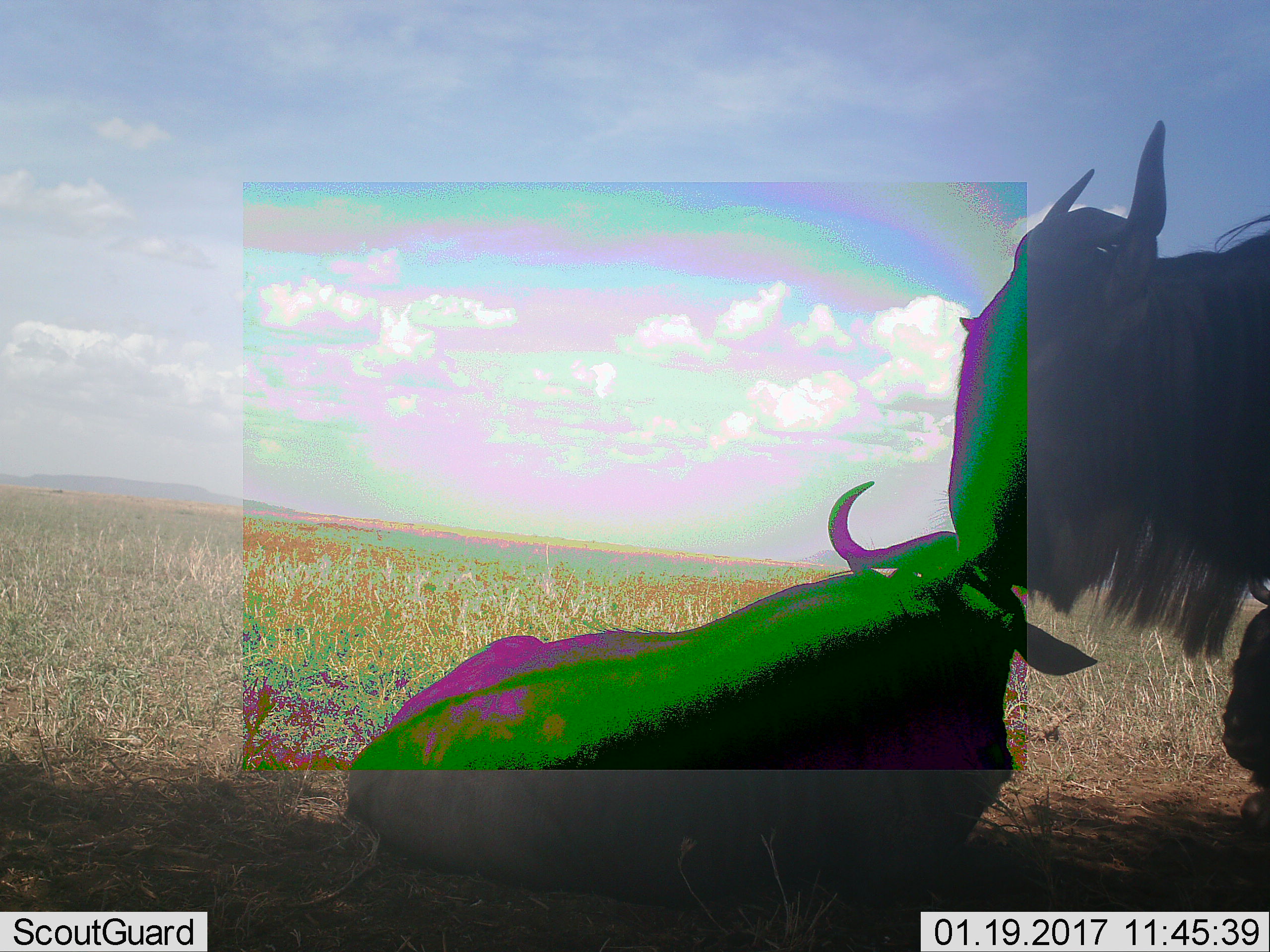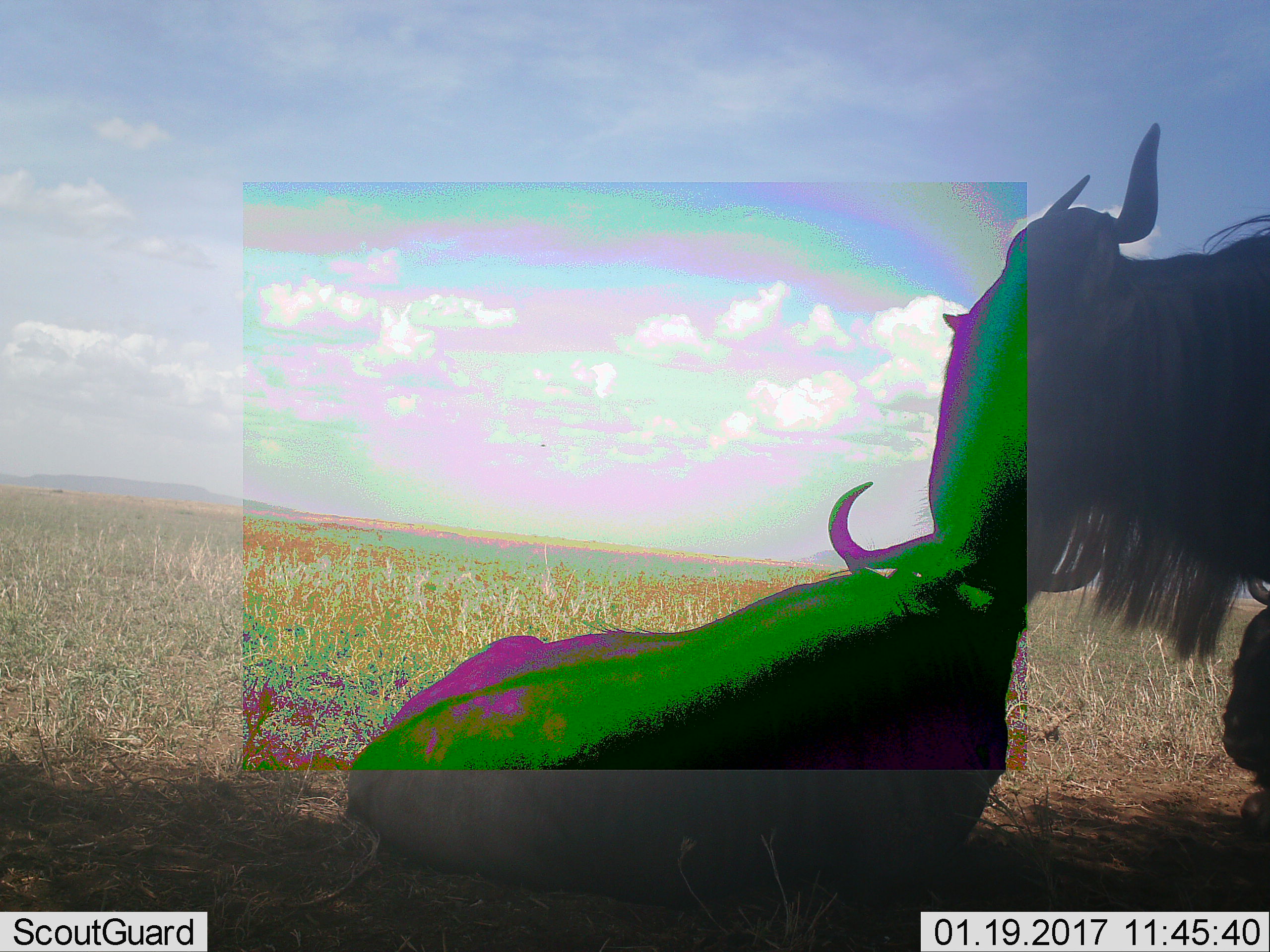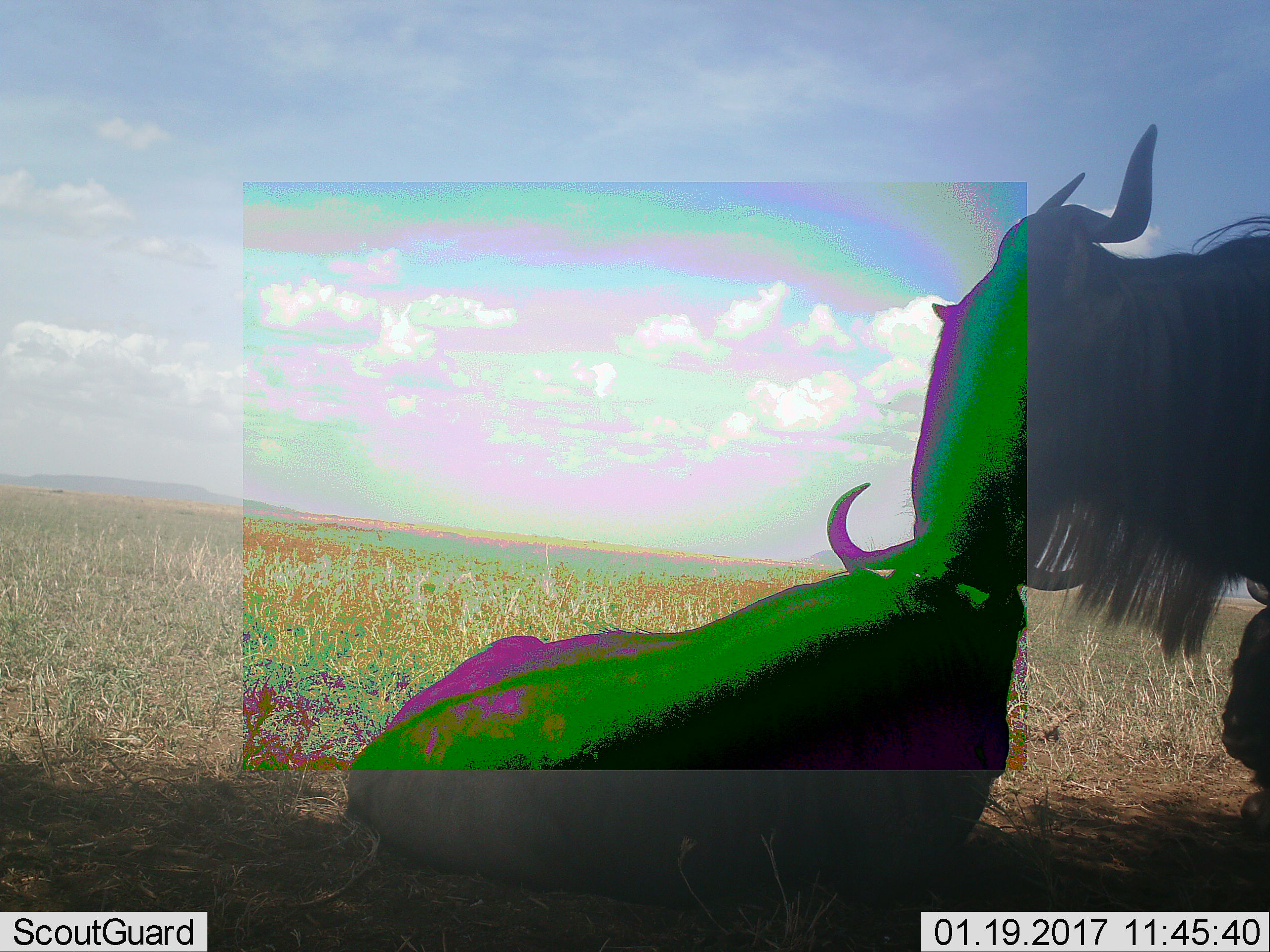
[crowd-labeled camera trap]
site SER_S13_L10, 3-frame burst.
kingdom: Animalia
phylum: Chordata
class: Mammalia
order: Artiodactyla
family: Bovidae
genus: Connochaetes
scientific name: Connochaetes taurinus taurinus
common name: blue wildebeest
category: wildebeestblue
Wildebeestblue (blue wildebeest) (Connochaetes taurinus taurinus), count 3. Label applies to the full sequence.